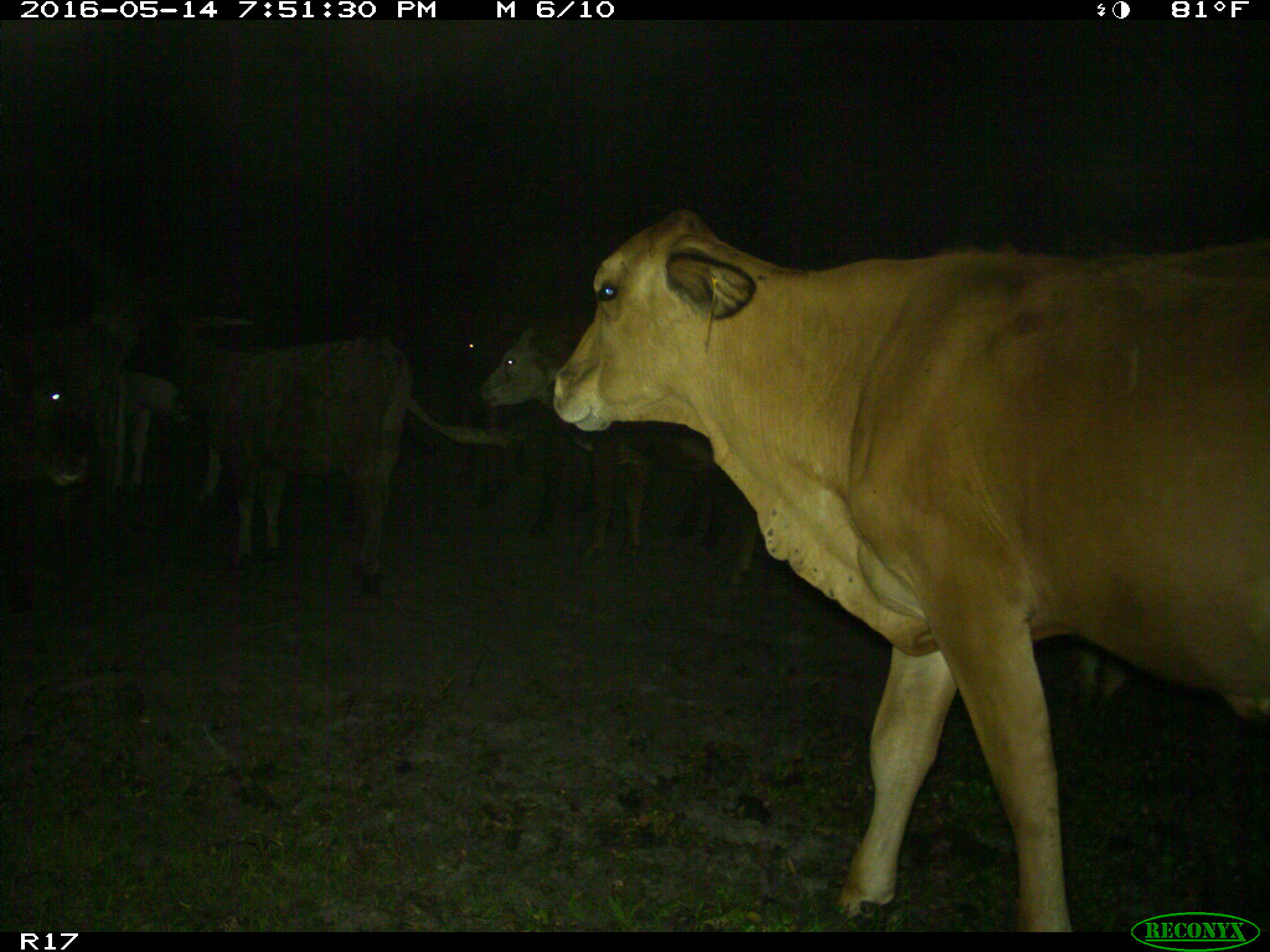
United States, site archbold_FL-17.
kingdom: Animalia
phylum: Chordata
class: Mammalia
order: Artiodactyla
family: Bovidae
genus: Bos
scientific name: Bos taurus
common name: domestic cow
Bos taurus (domestic cow).